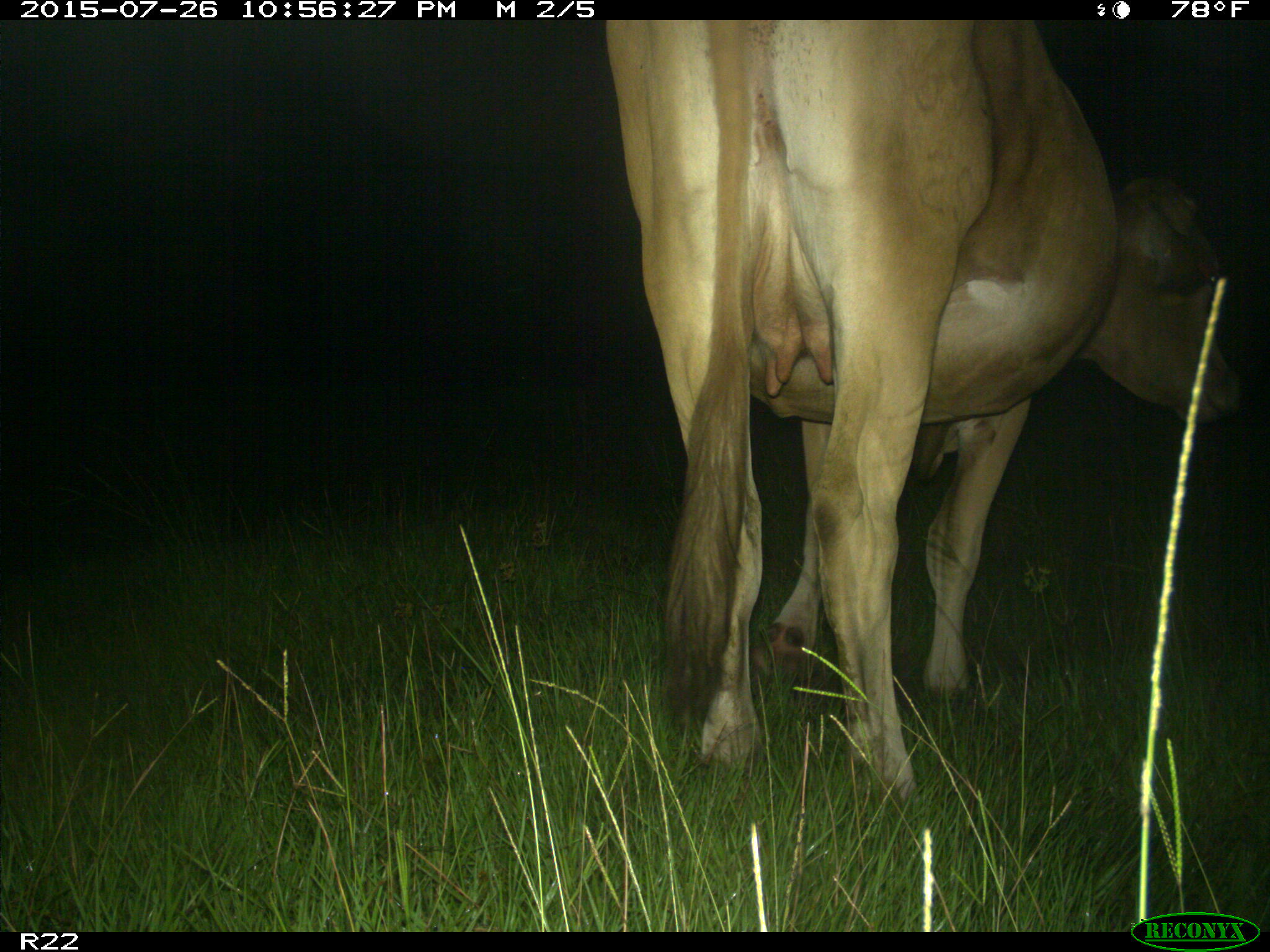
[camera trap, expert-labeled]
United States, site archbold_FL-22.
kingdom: Animalia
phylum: Chordata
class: Mammalia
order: Artiodactyla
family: Bovidae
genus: Bos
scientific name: Bos taurus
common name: domestic cow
Bos taurus (domestic cow).